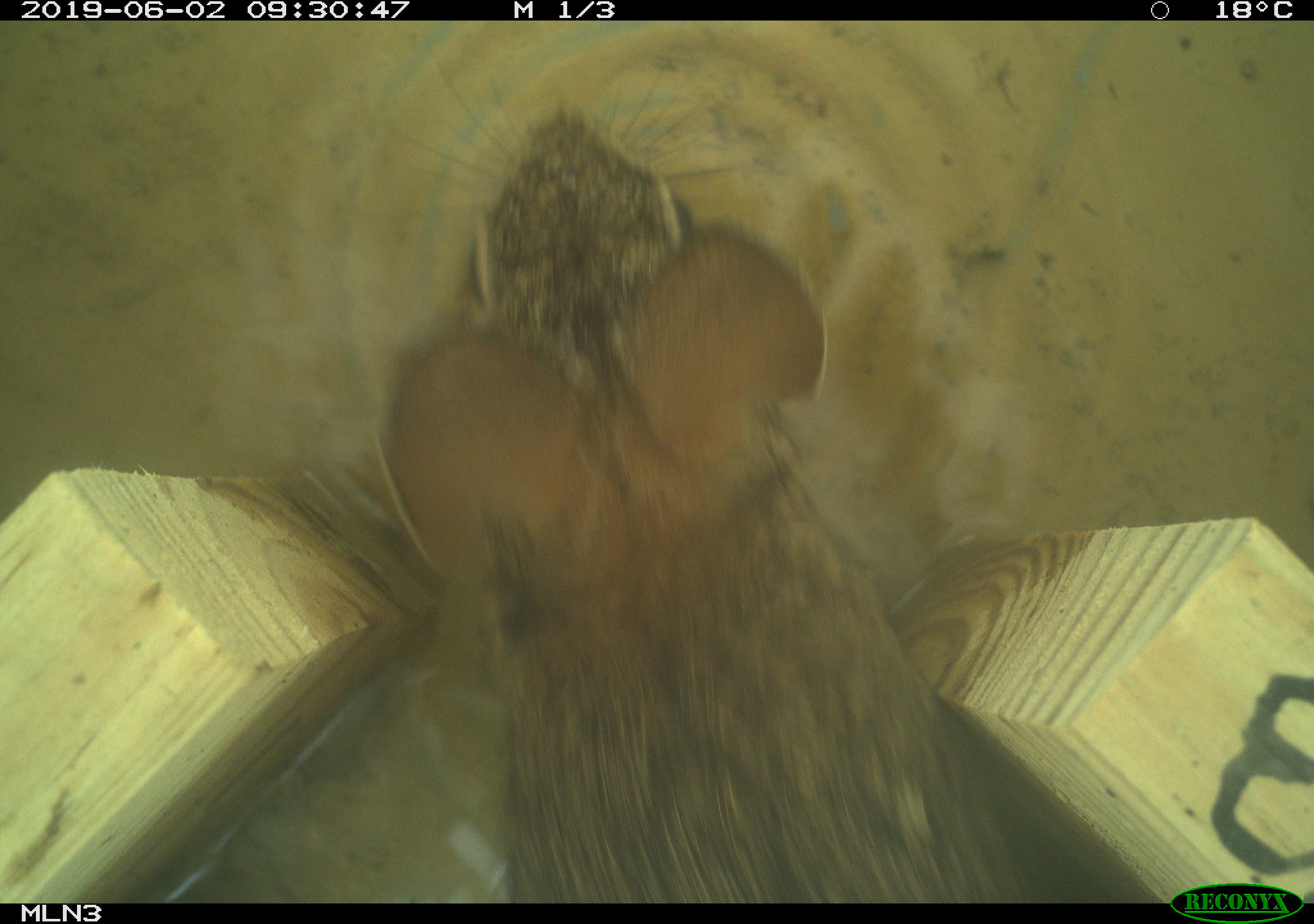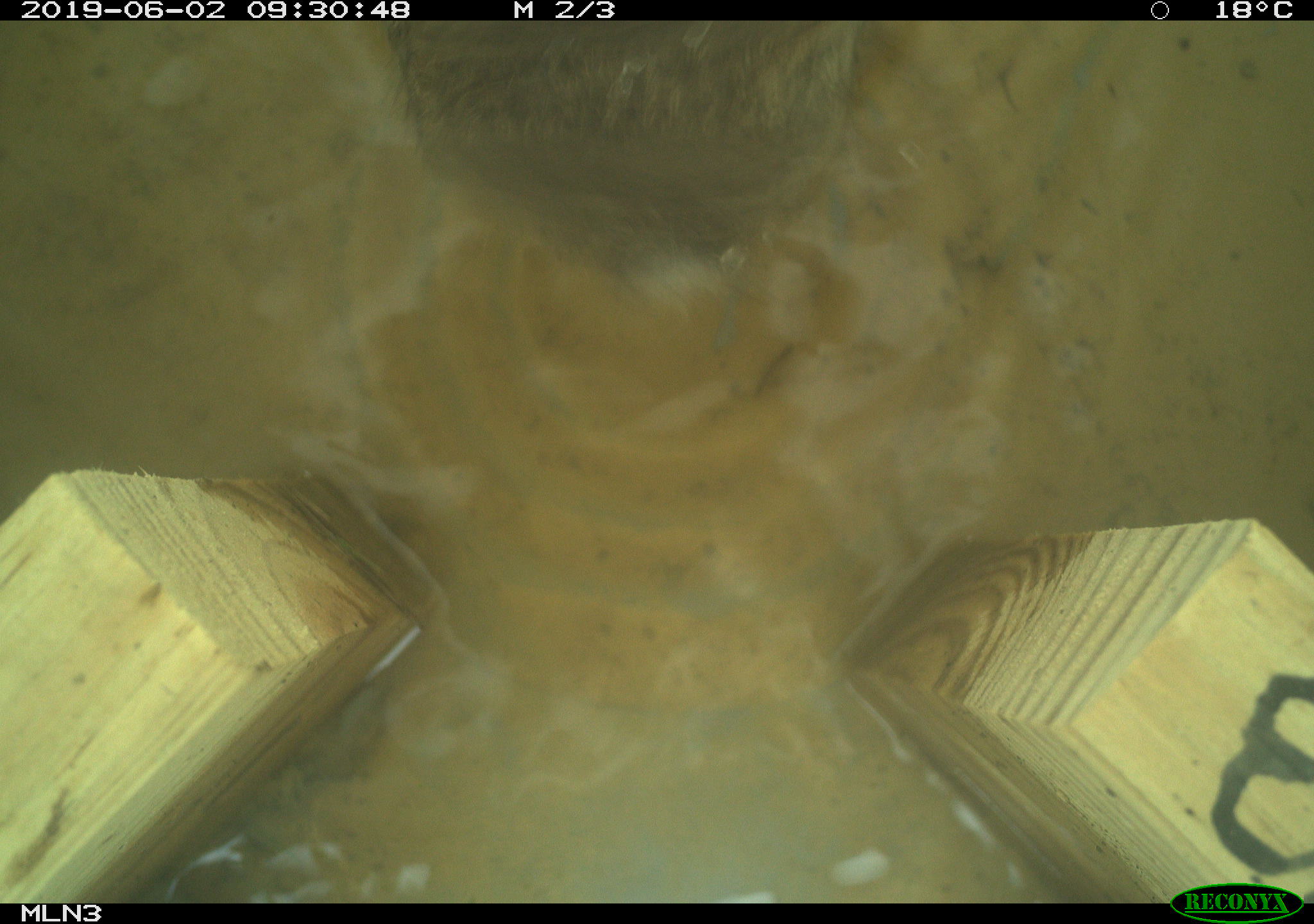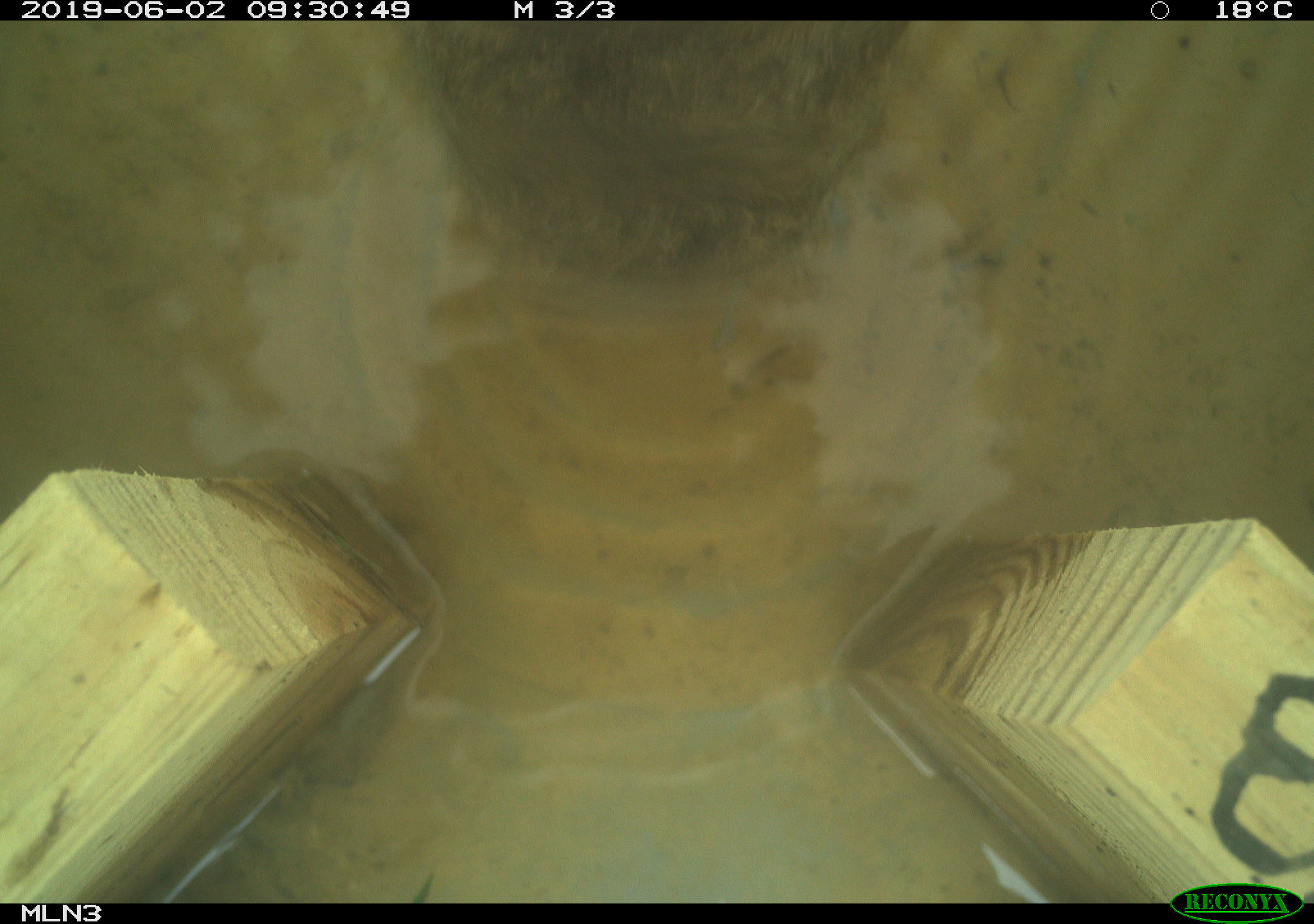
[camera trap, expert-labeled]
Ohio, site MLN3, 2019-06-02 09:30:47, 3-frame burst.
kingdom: Animalia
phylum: Chordata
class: Mammalia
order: Lagomorpha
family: Leporidae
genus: Sylvilagus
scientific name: Sylvilagus floridanus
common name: eastern cottontail